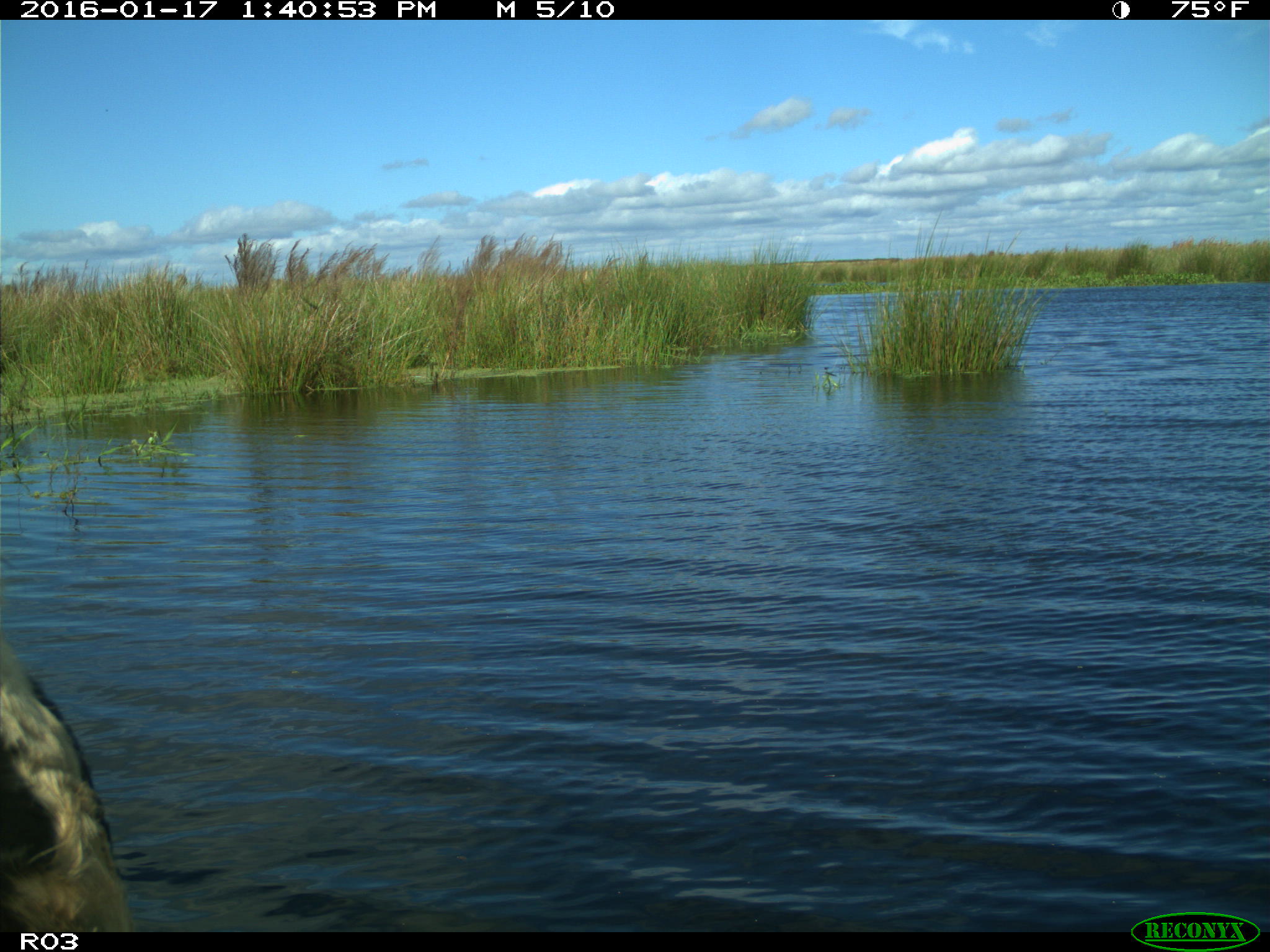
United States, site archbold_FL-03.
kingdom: Animalia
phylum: Chordata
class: Mammalia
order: Artiodactyla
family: Bovidae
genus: Bos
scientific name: Bos taurus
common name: domestic cow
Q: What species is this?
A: Bos taurus (domestic cow).